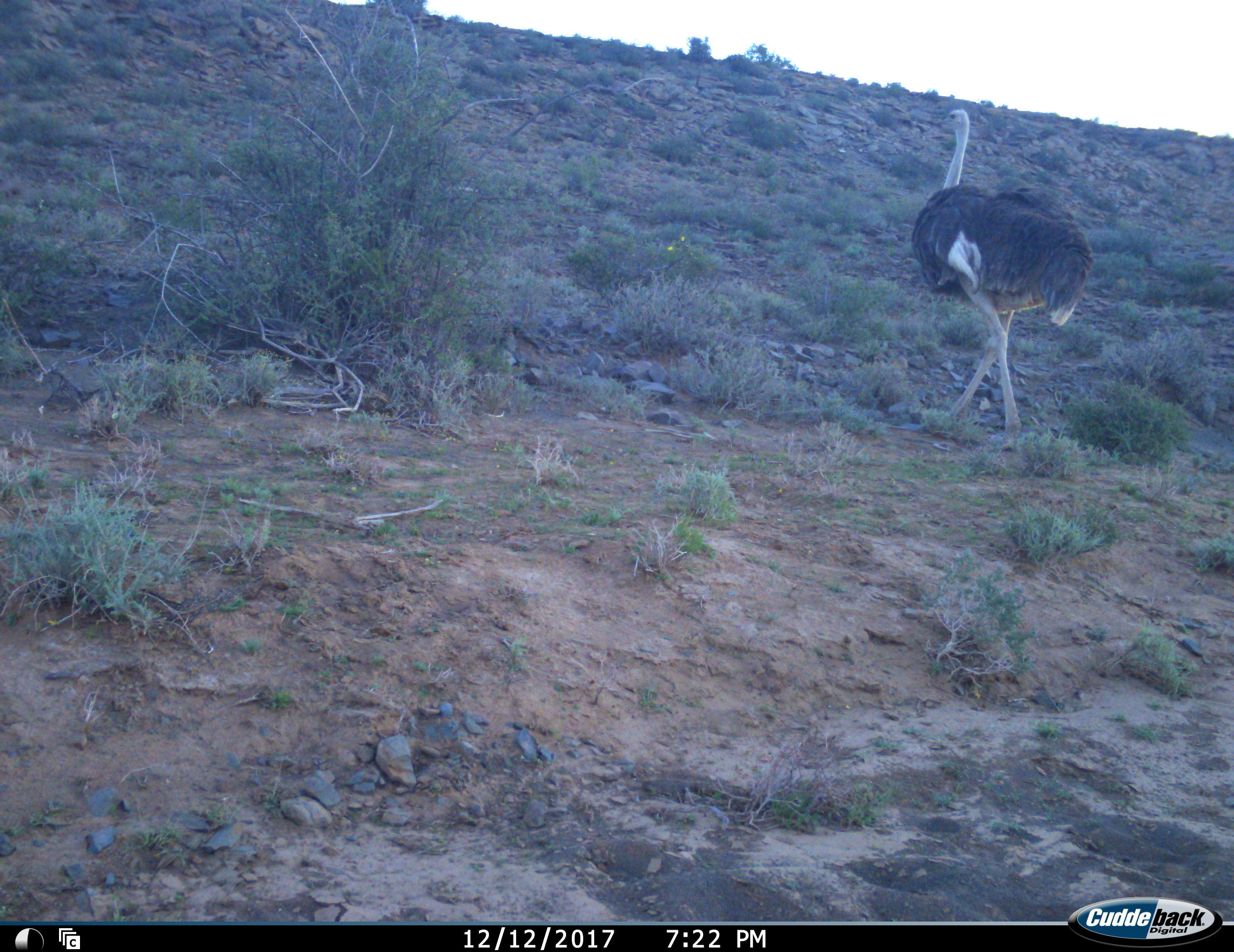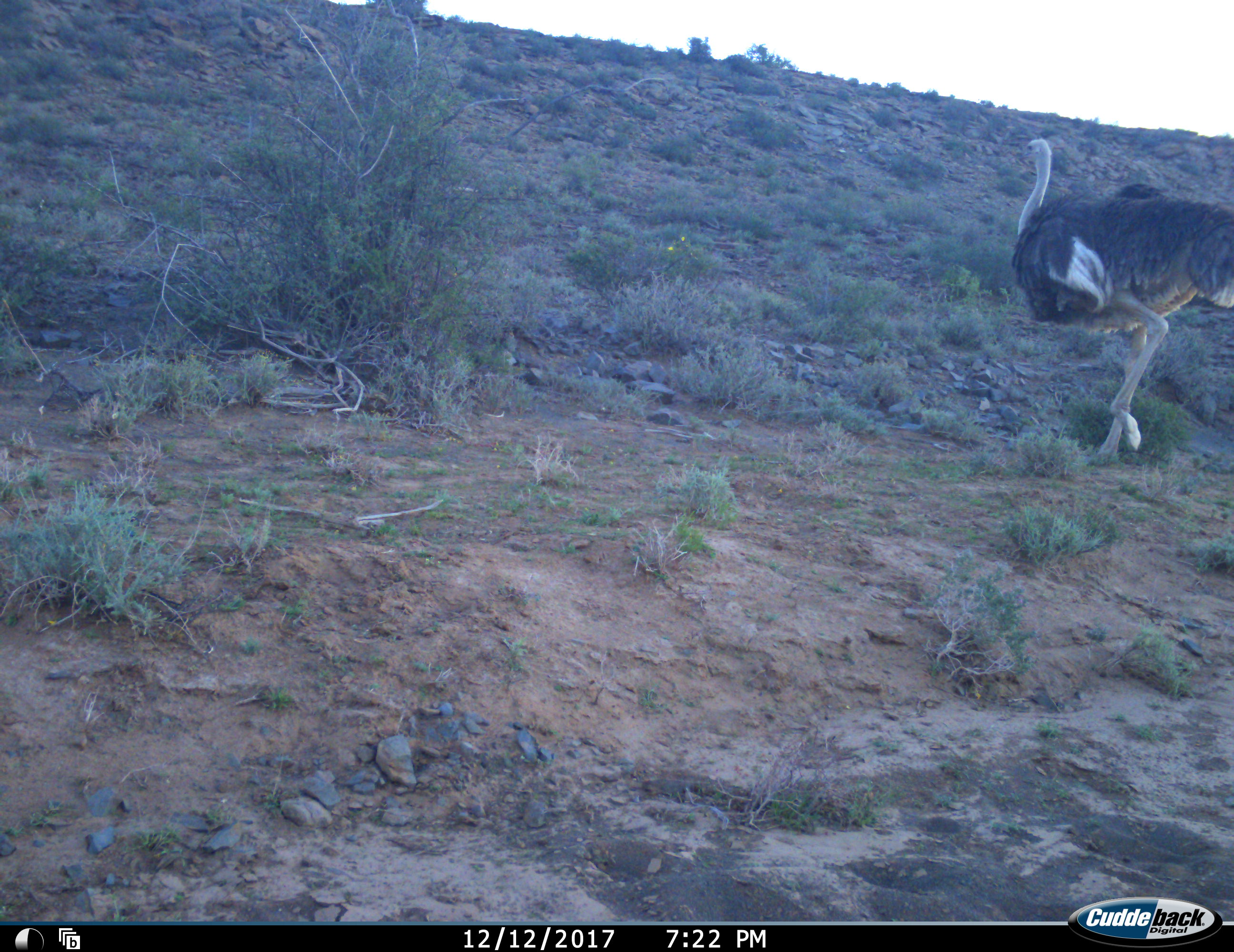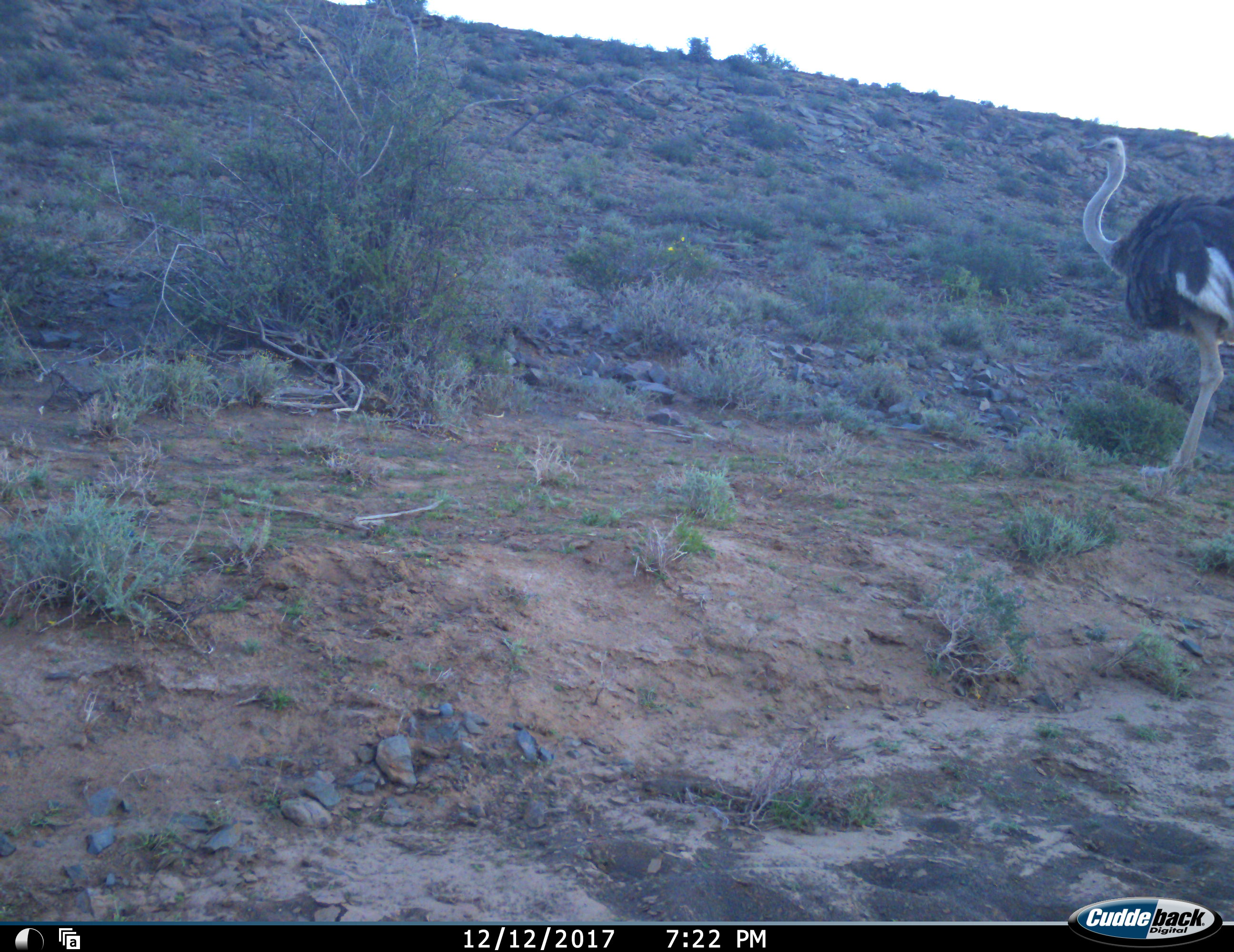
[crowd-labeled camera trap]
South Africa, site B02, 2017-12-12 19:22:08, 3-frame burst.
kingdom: Animalia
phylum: Chordata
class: Aves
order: Struthioniformes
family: Struthionidae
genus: Struthio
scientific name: Struthio camelus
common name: ostrich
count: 1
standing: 10%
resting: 0%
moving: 100%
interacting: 0%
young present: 0%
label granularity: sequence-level